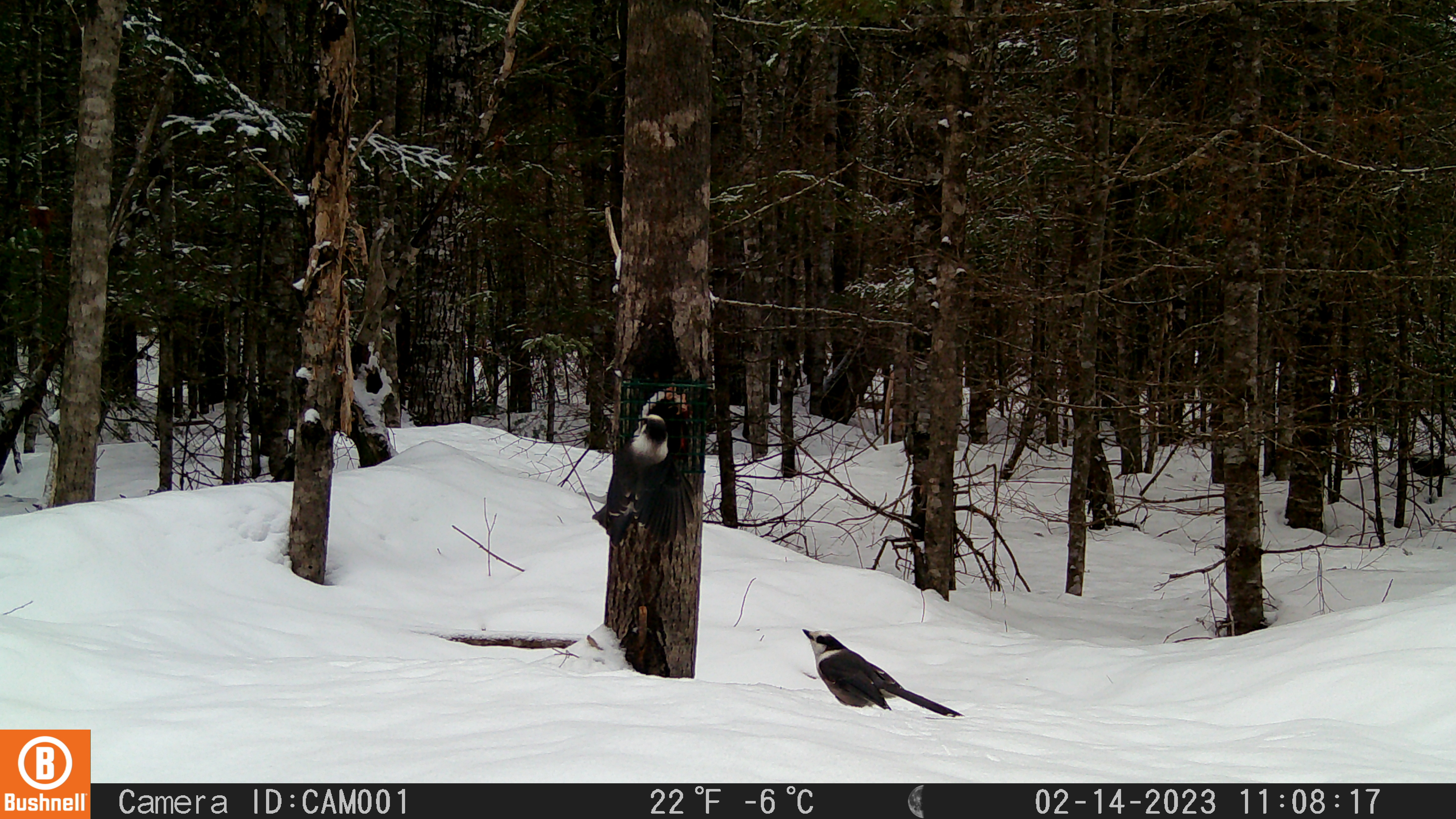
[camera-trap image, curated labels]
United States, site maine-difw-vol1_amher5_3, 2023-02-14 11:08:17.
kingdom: Animalia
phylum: Chordata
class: Aves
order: Passeriformes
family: Corvidae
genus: Perisoreus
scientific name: Perisoreus canadensis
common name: canada jay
Canada jay (Perisoreus canadensis).